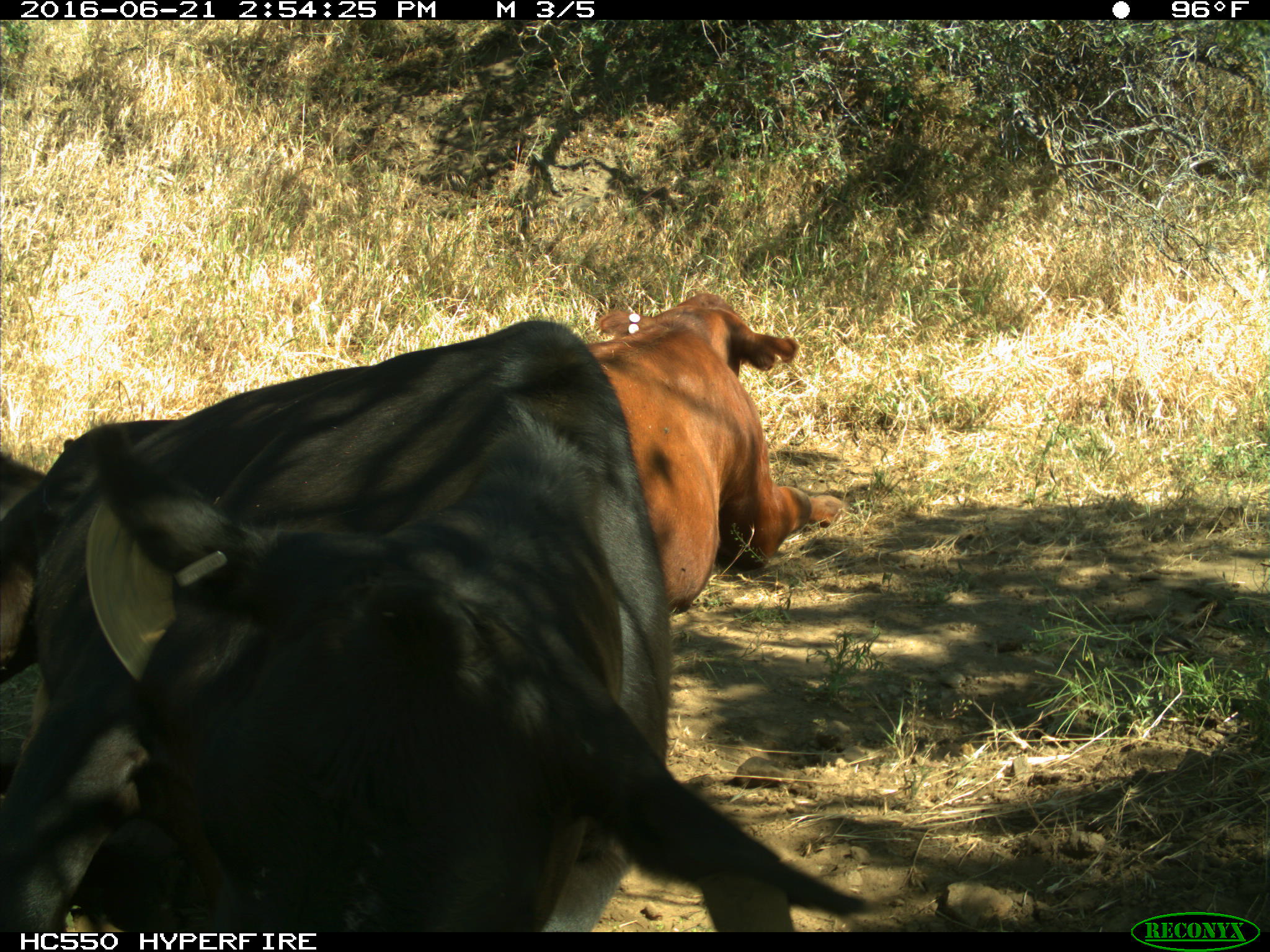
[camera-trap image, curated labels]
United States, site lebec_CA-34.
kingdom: Animalia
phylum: Chordata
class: Mammalia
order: Artiodactyla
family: Bovidae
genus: Bos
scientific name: Bos taurus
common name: domestic cow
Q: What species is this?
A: Bos taurus (domestic cow).